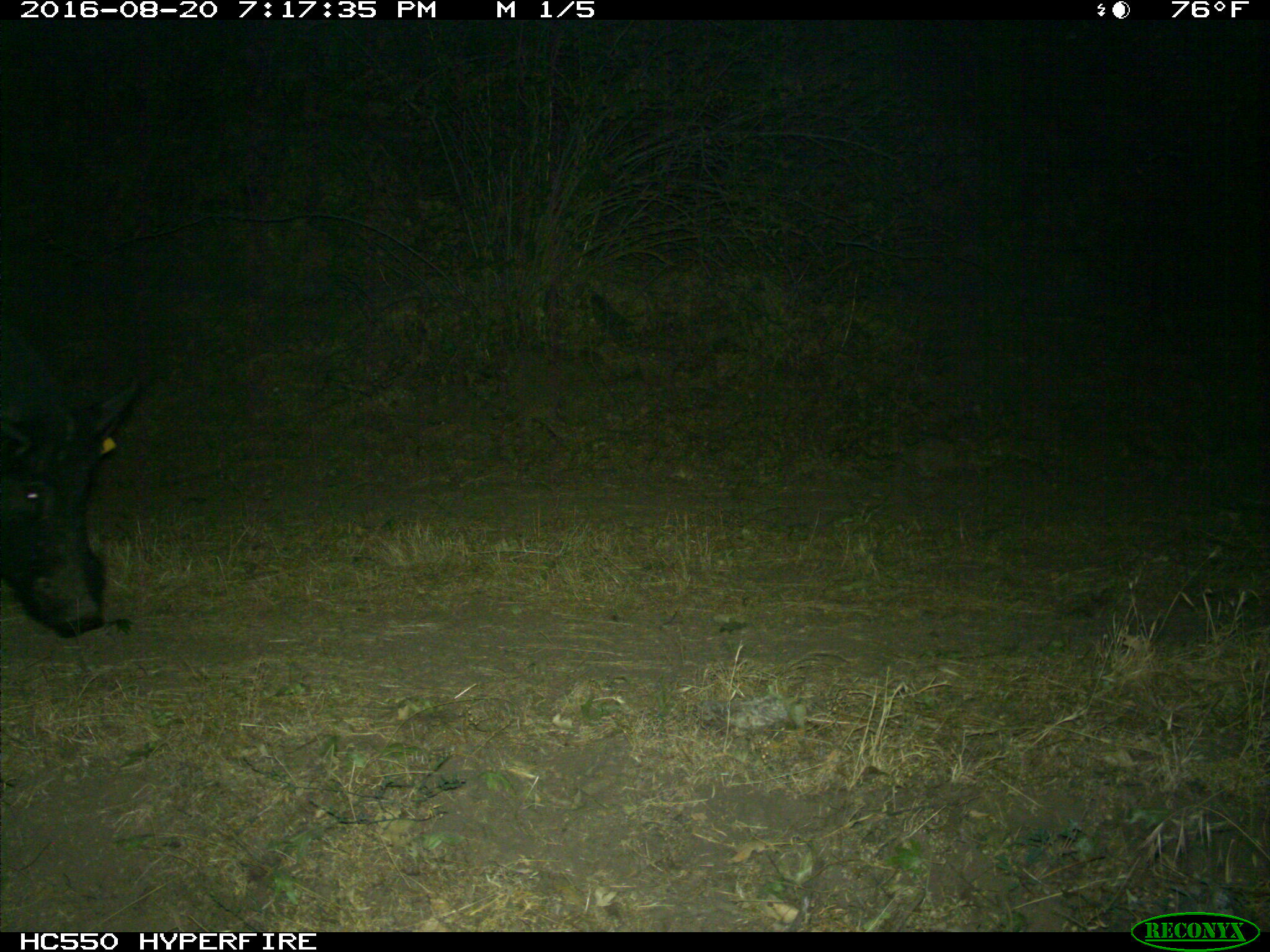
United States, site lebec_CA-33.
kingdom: Animalia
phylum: Chordata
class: Mammalia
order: Artiodactyla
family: Suidae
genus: Sus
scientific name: Sus scrofa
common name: wild boar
Sus scrofa (wild boar).